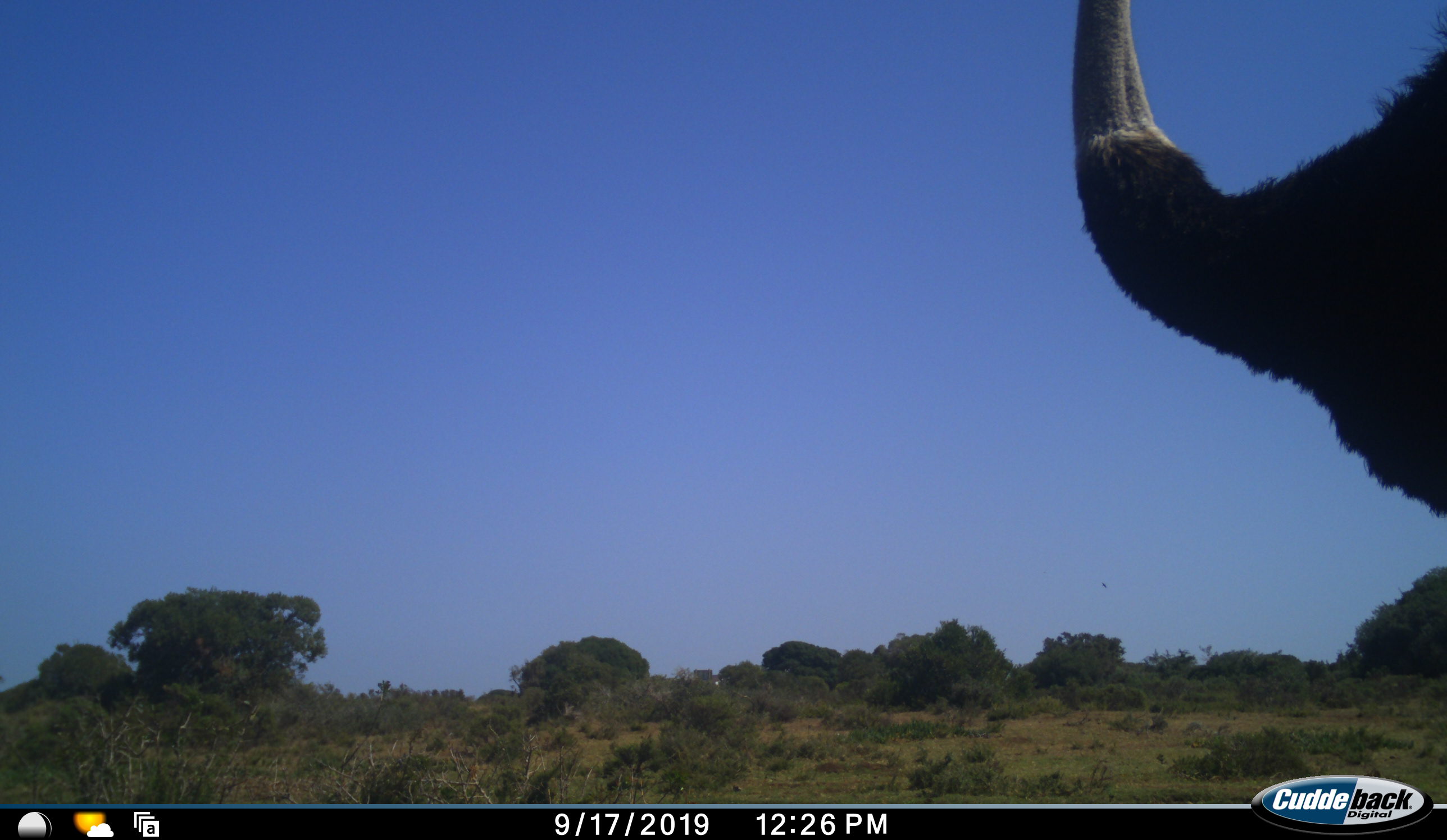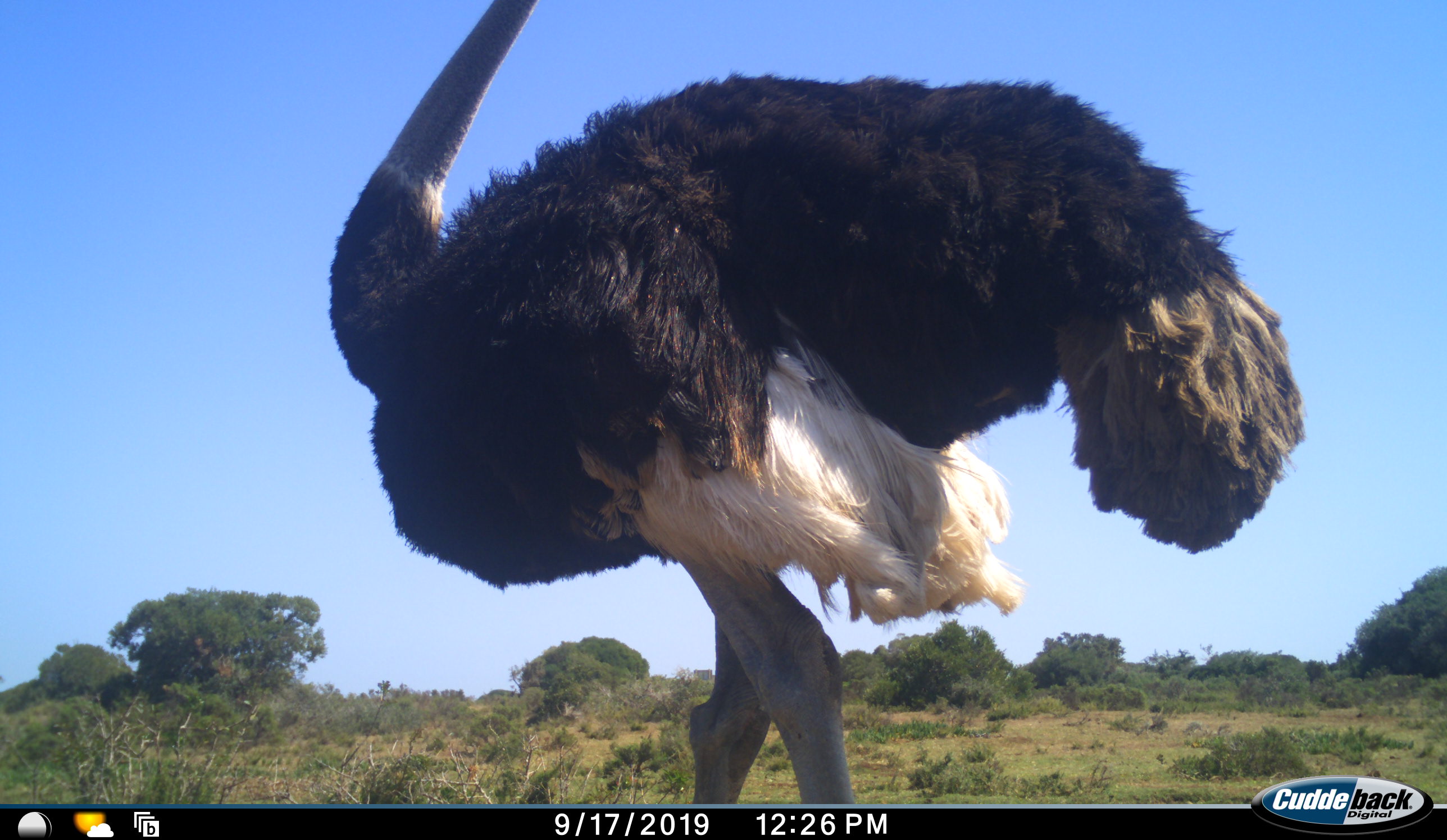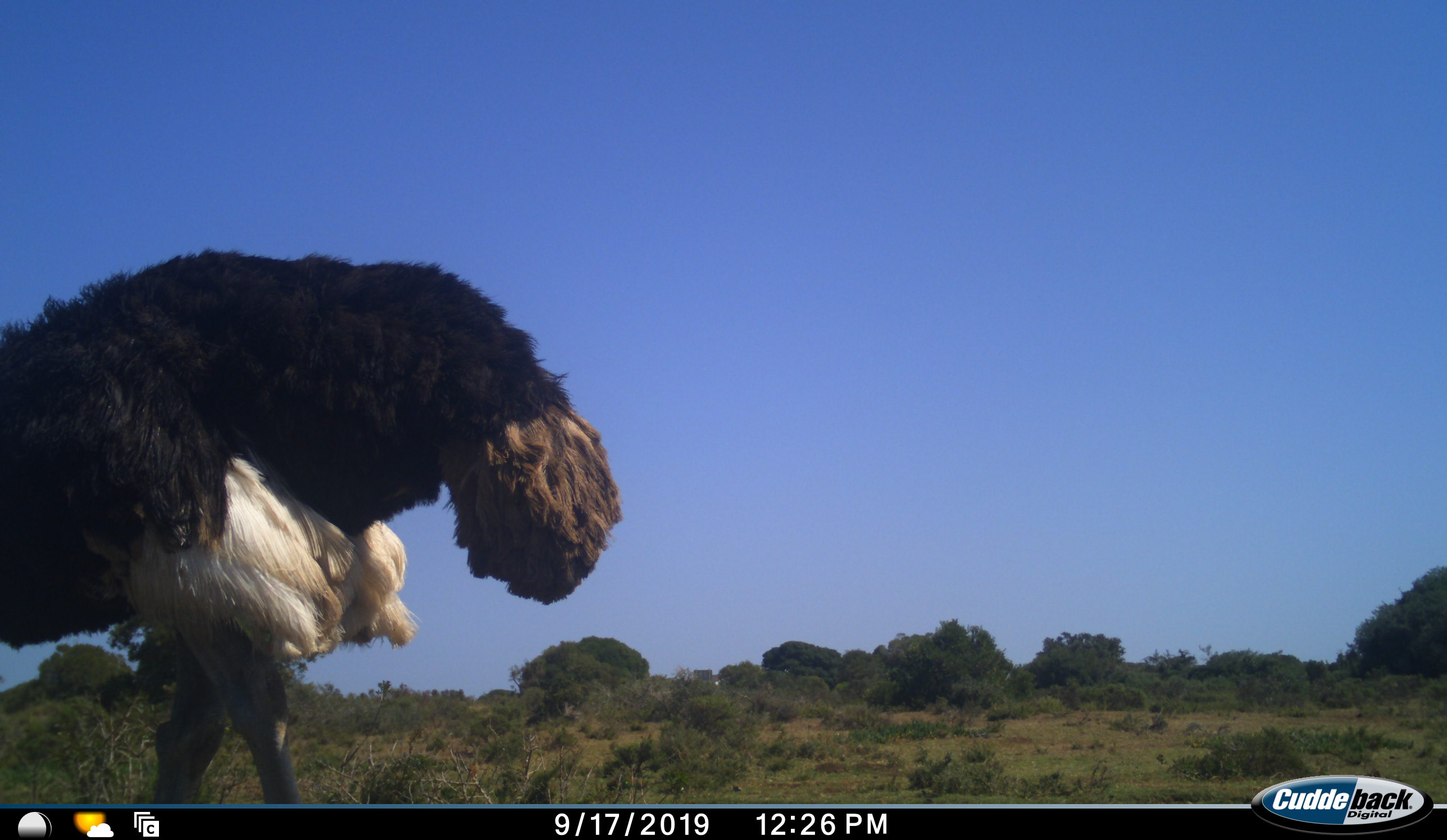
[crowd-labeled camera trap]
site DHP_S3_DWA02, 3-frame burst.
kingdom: Animalia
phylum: Chordata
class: Aves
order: Struthioniformes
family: Struthionidae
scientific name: Struthionidae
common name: ostrich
Ostrich (Struthionidae), count 1. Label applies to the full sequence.